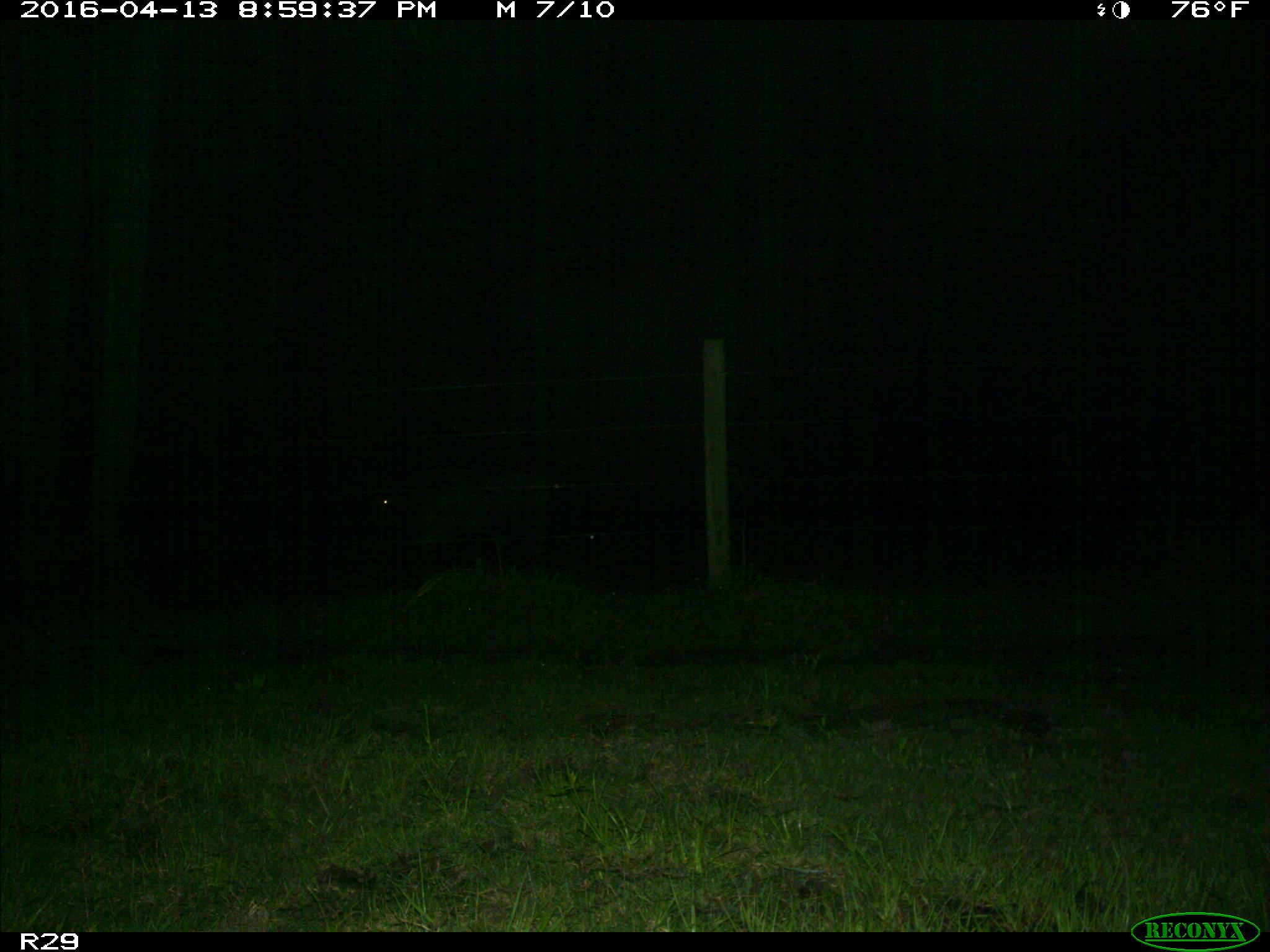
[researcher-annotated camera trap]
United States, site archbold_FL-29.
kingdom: Animalia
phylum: Chordata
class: Mammalia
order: Artiodactyla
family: Bovidae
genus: Bos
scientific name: Bos taurus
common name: domestic cow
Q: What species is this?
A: Bos taurus (domestic cow).